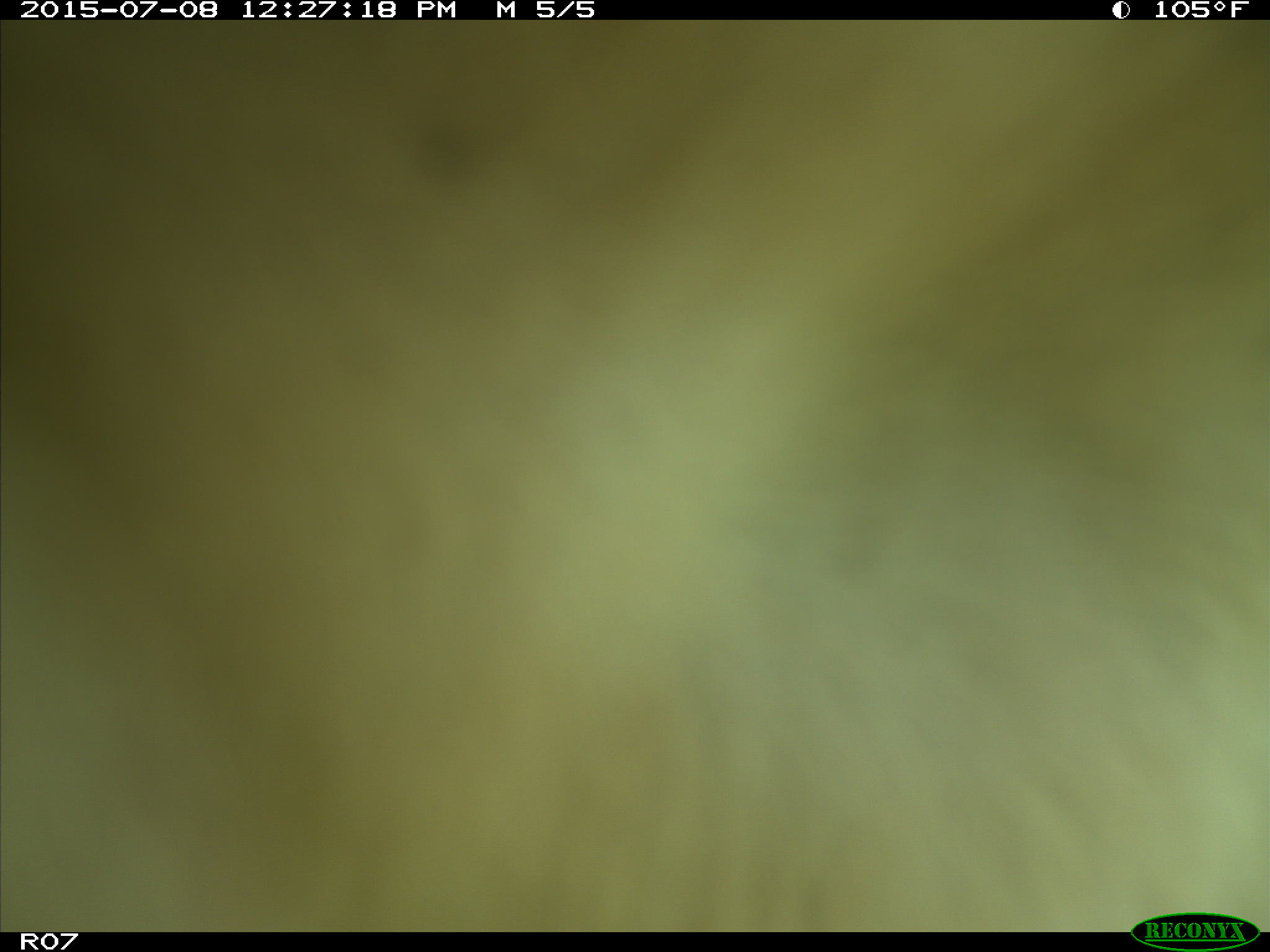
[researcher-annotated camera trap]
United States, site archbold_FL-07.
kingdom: Animalia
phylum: Chordata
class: Mammalia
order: Artiodactyla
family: Bovidae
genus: Bos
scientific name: Bos taurus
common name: domestic cow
Bos taurus (domestic cow).